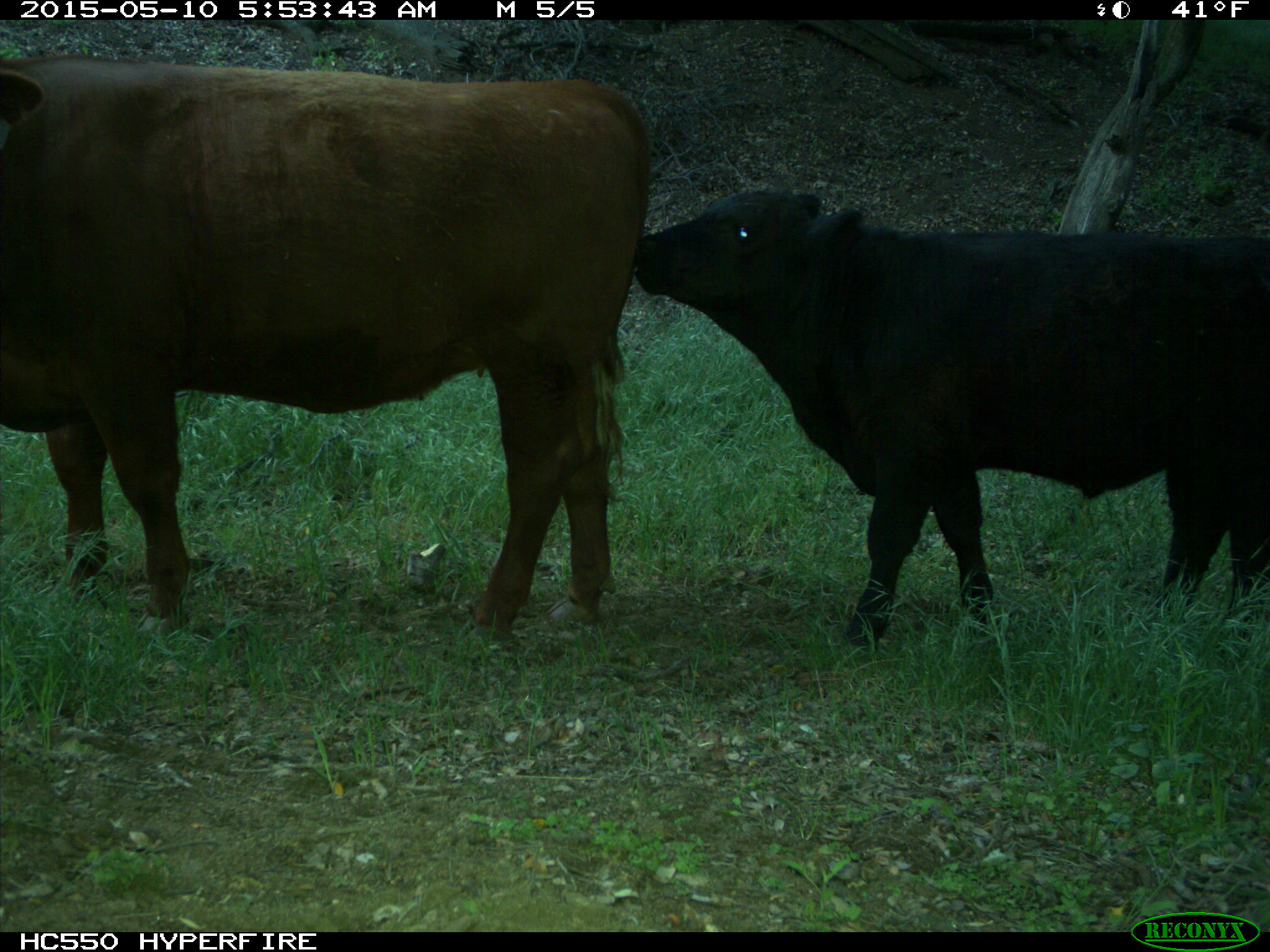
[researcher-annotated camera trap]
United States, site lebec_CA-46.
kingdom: Animalia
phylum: Chordata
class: Mammalia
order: Artiodactyla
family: Bovidae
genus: Bos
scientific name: Bos taurus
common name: domestic cow